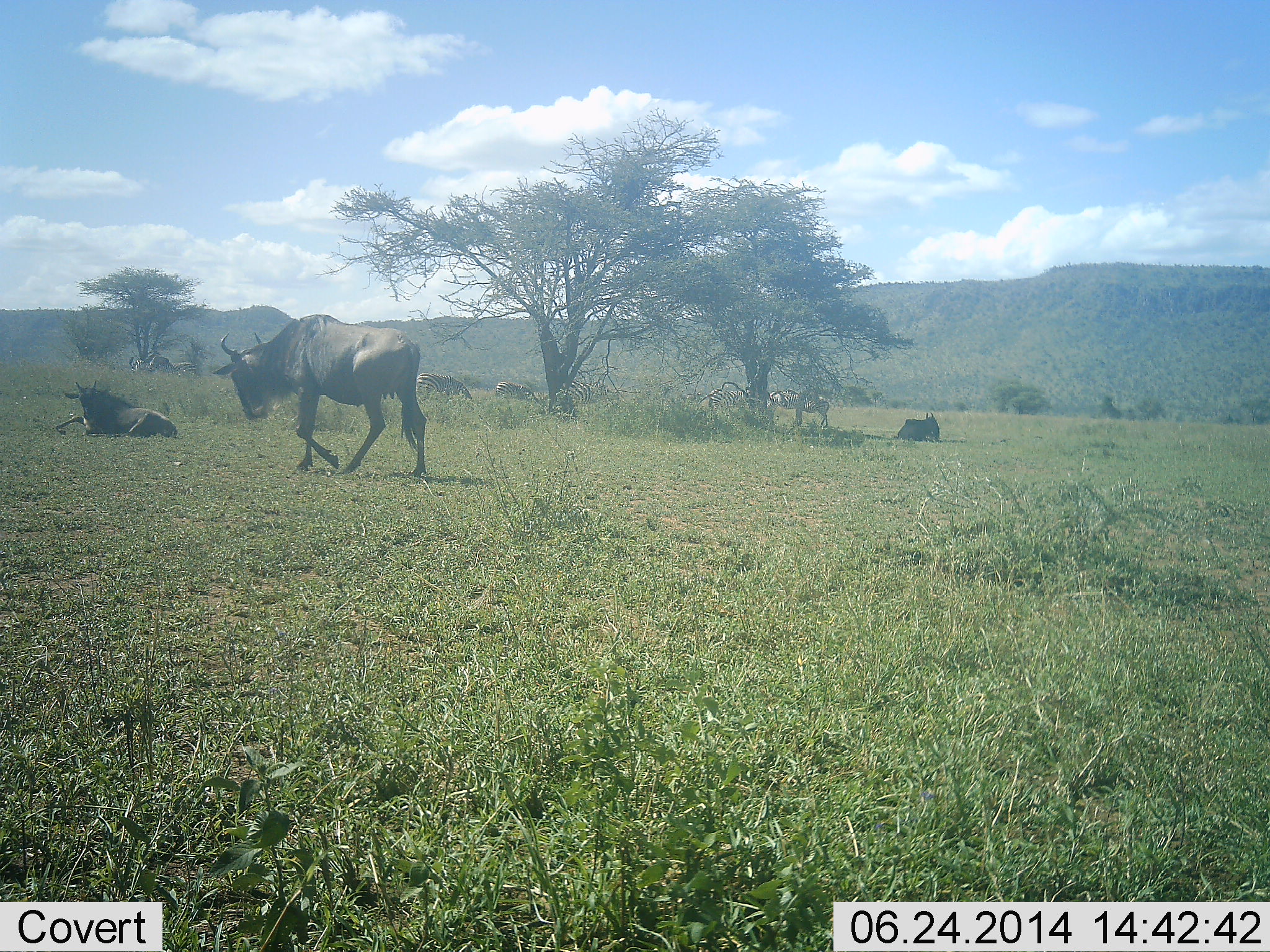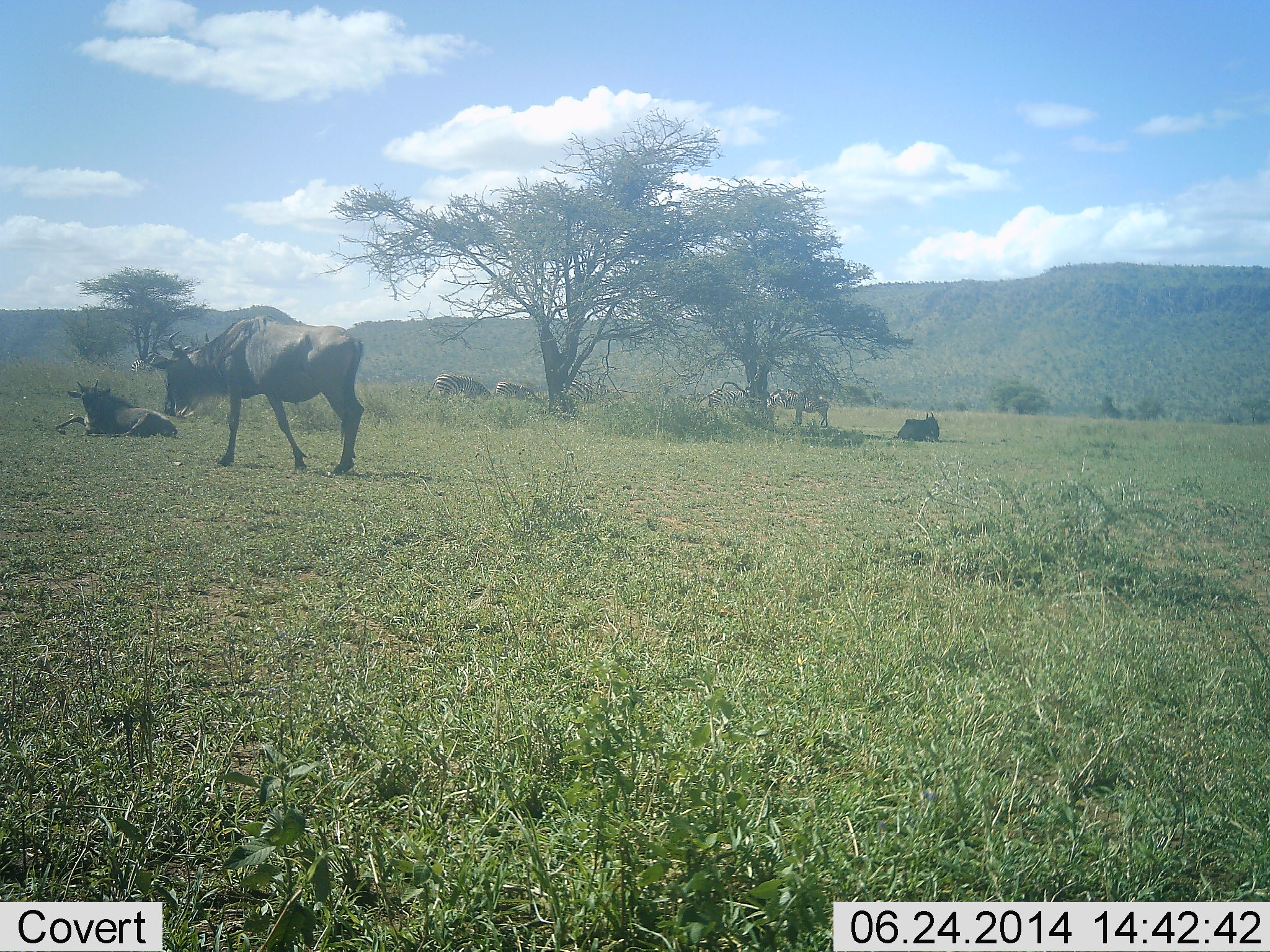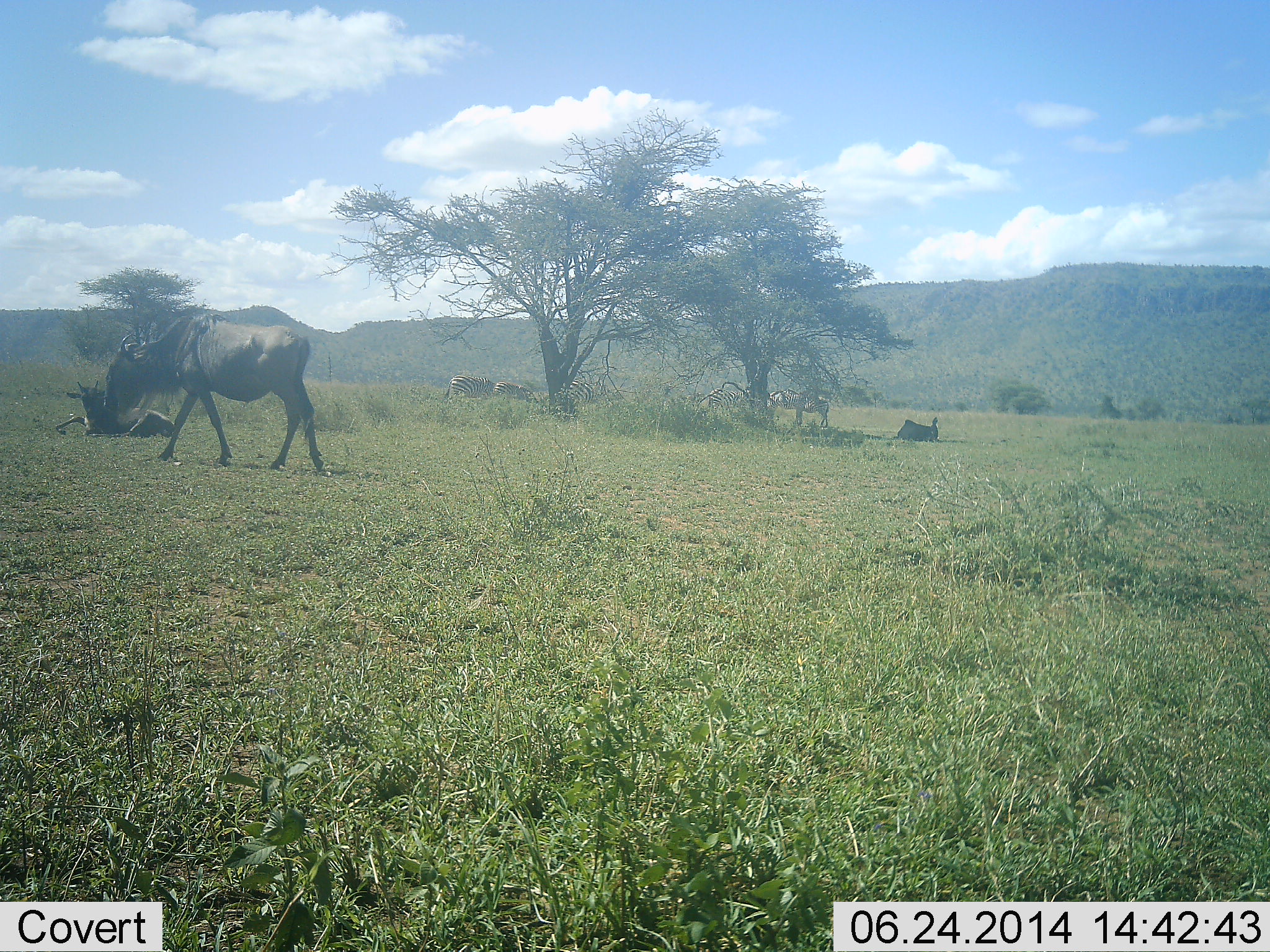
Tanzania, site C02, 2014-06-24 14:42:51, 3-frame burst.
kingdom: Animalia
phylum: Chordata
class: Mammalia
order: Artiodactyla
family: Bovidae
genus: Connochaetes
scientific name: Connochaetes taurinus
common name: blue wildebeest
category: wildebeest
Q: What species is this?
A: Wildebeest (blue wildebeest) (Connochaetes taurinus).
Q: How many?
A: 3.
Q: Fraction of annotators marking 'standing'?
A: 24%.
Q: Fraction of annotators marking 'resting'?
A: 100%.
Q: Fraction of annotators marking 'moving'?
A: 82%.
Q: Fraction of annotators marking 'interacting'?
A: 0%.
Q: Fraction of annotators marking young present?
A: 6%.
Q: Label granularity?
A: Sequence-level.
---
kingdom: Animalia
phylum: Chordata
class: Mammalia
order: Perissodactyla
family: Equidae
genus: Equus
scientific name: Equus quagga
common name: plains zebra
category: zebra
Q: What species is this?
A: Zebra (plains zebra) (Equus quagga).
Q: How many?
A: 4.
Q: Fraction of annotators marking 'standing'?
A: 50%.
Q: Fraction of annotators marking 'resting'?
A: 0%.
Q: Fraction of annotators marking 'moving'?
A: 30%.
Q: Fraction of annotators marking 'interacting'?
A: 0%.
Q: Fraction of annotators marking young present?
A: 0%.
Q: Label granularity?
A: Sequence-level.